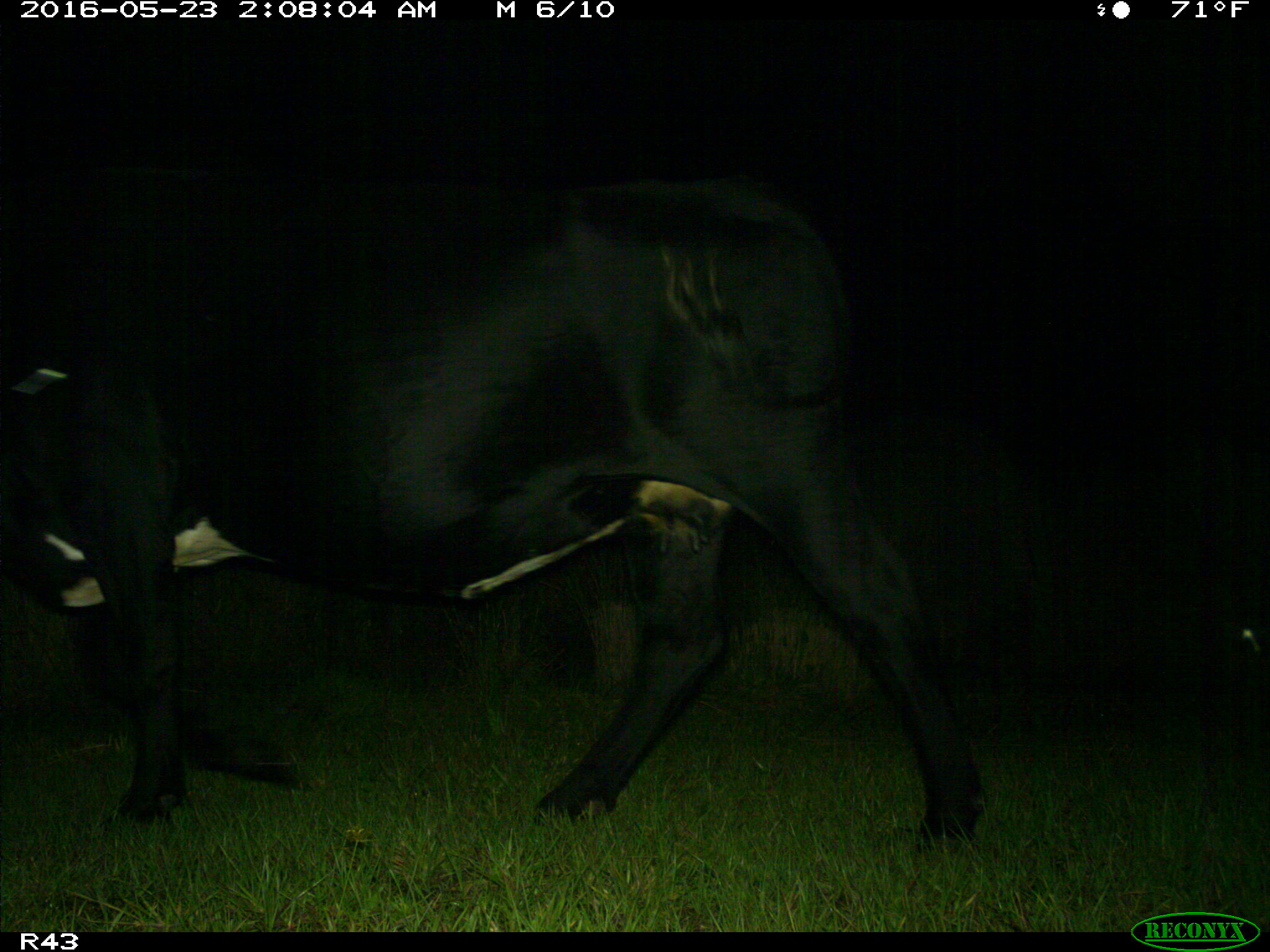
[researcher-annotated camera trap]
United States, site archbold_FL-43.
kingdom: Animalia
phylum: Chordata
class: Mammalia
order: Artiodactyla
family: Bovidae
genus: Bos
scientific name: Bos taurus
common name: domestic cow